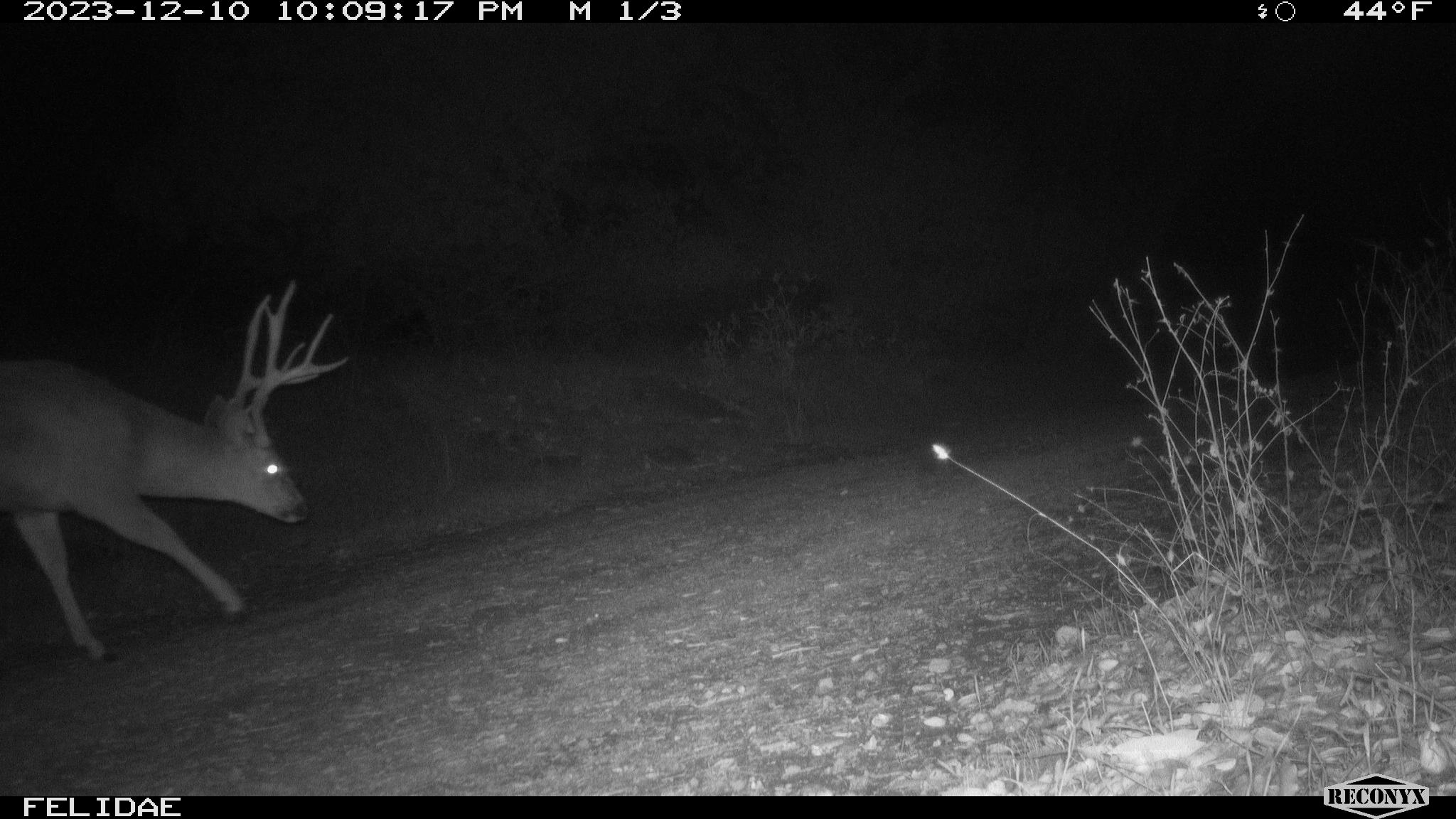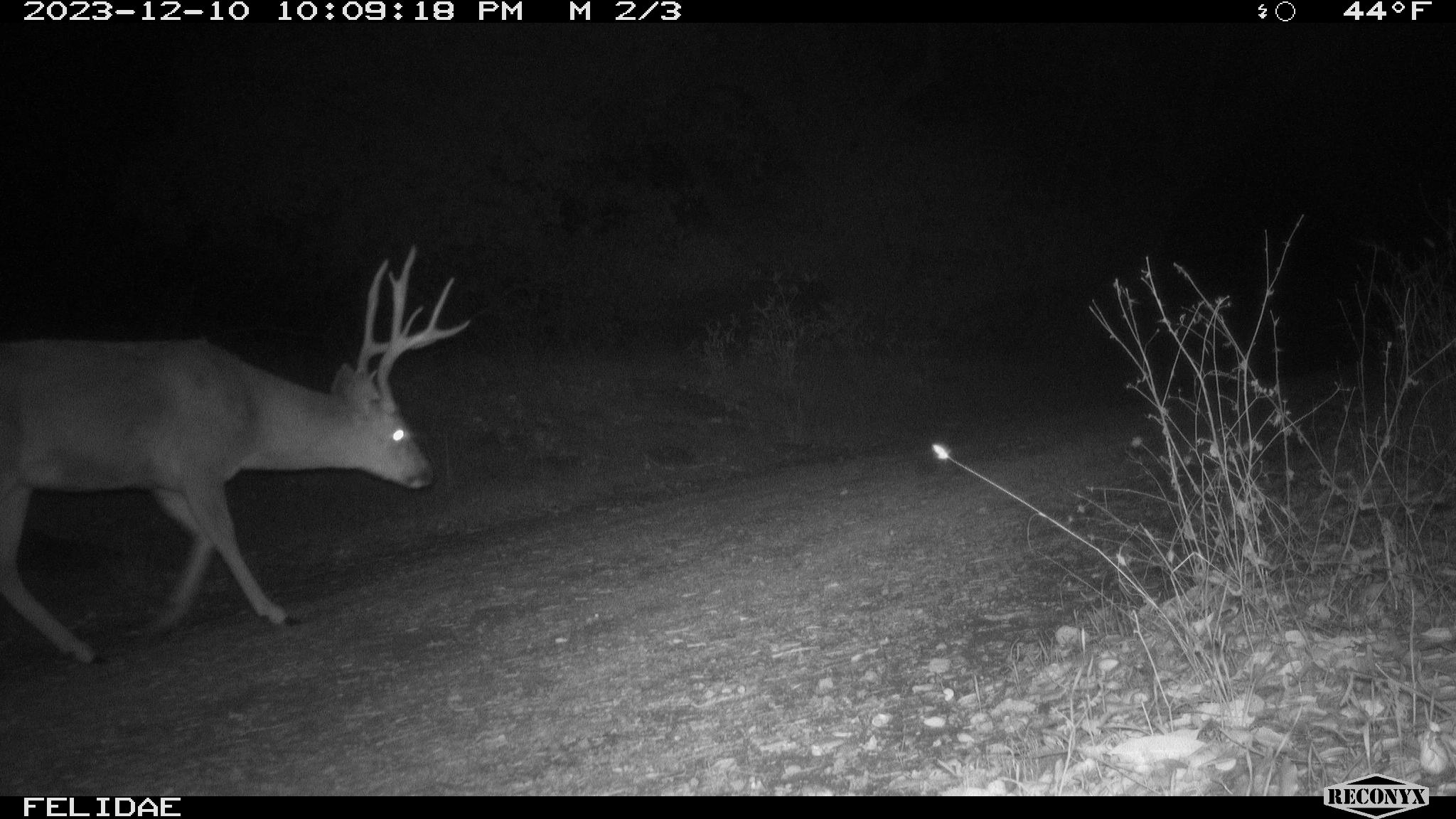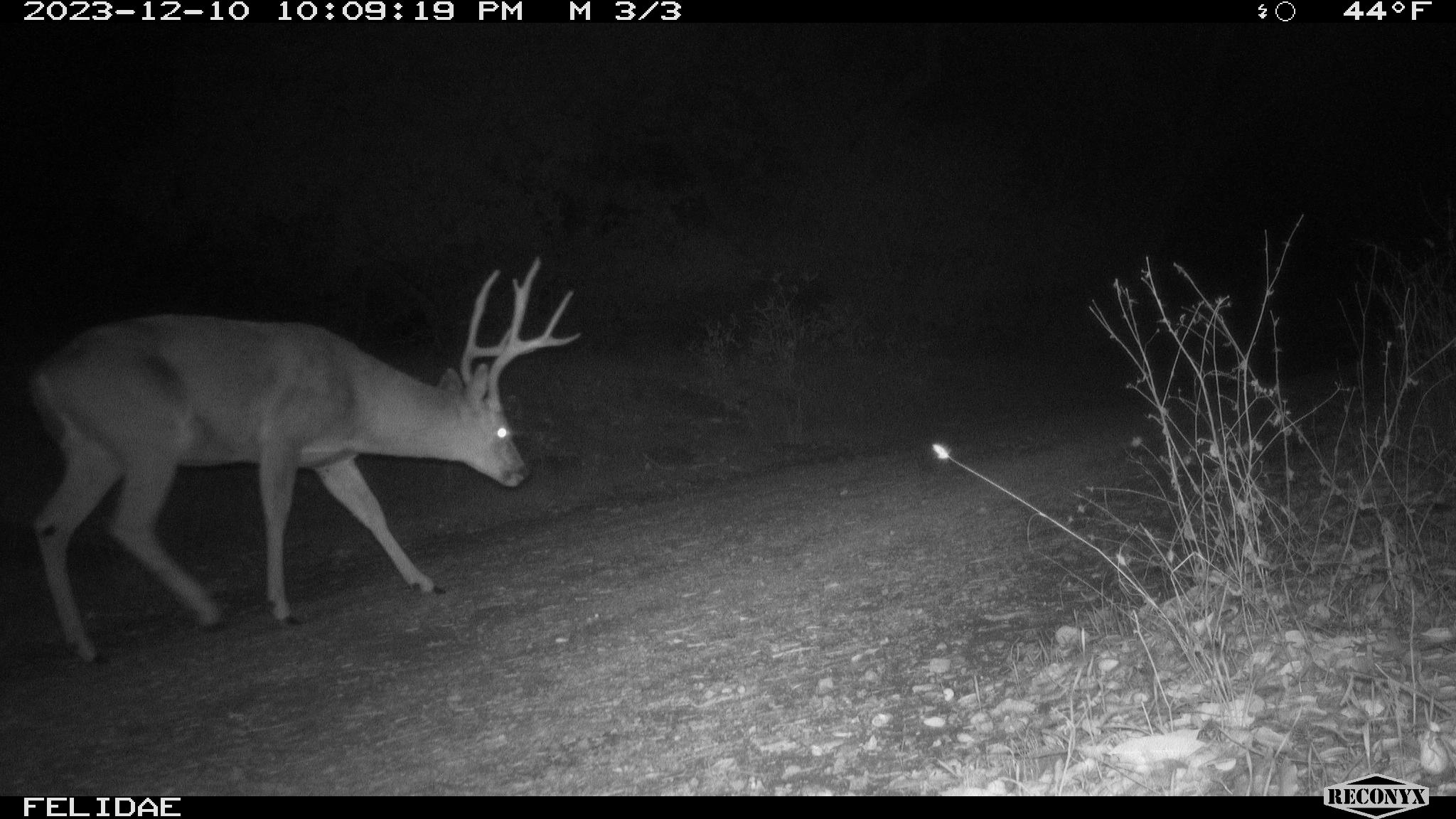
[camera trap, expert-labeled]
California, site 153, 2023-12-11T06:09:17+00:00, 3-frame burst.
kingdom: Animalia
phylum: Chordata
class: Mammalia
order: Artiodactyla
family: Cervidae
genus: Odocoileus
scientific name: Odocoileus hemionus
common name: mule deer